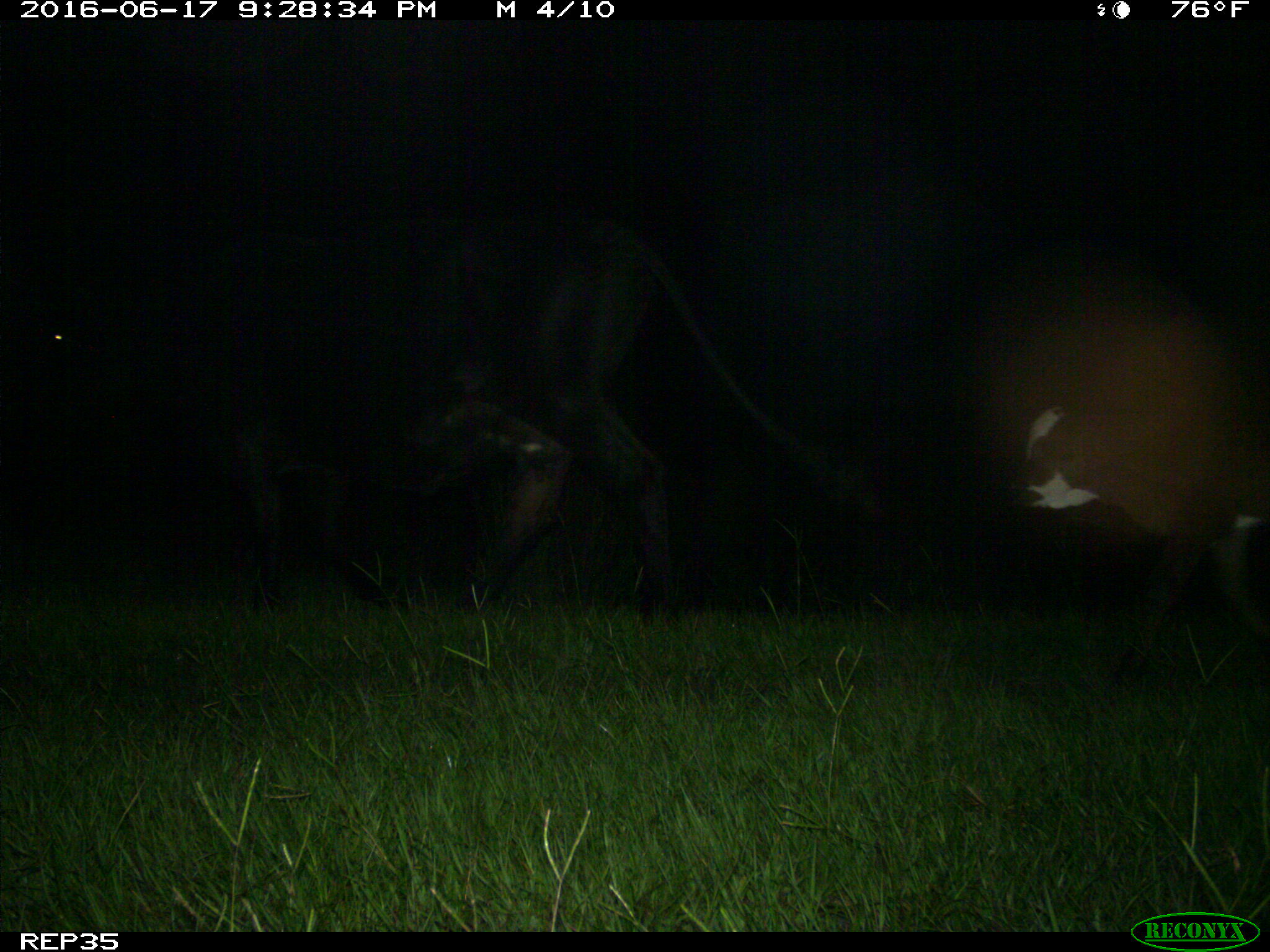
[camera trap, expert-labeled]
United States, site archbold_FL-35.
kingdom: Animalia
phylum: Chordata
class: Mammalia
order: Artiodactyla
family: Bovidae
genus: Bos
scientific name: Bos taurus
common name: domestic cow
Bos taurus (domestic cow).